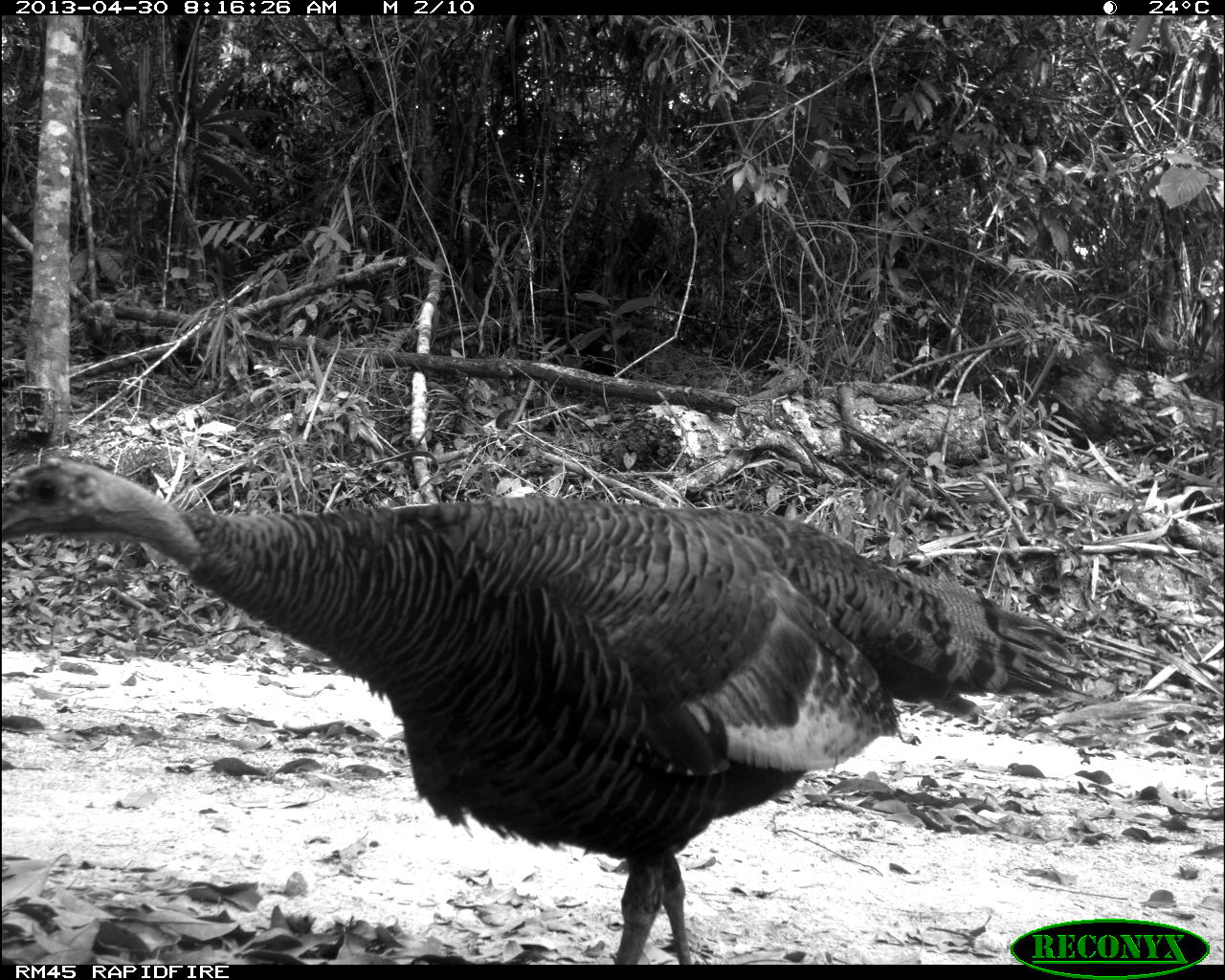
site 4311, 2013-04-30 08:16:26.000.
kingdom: Animalia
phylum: Chordata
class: Aves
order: Galliformes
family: Phasianidae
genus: Meleagris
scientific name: Meleagris ocellata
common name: ocellated turkey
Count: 1.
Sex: female.